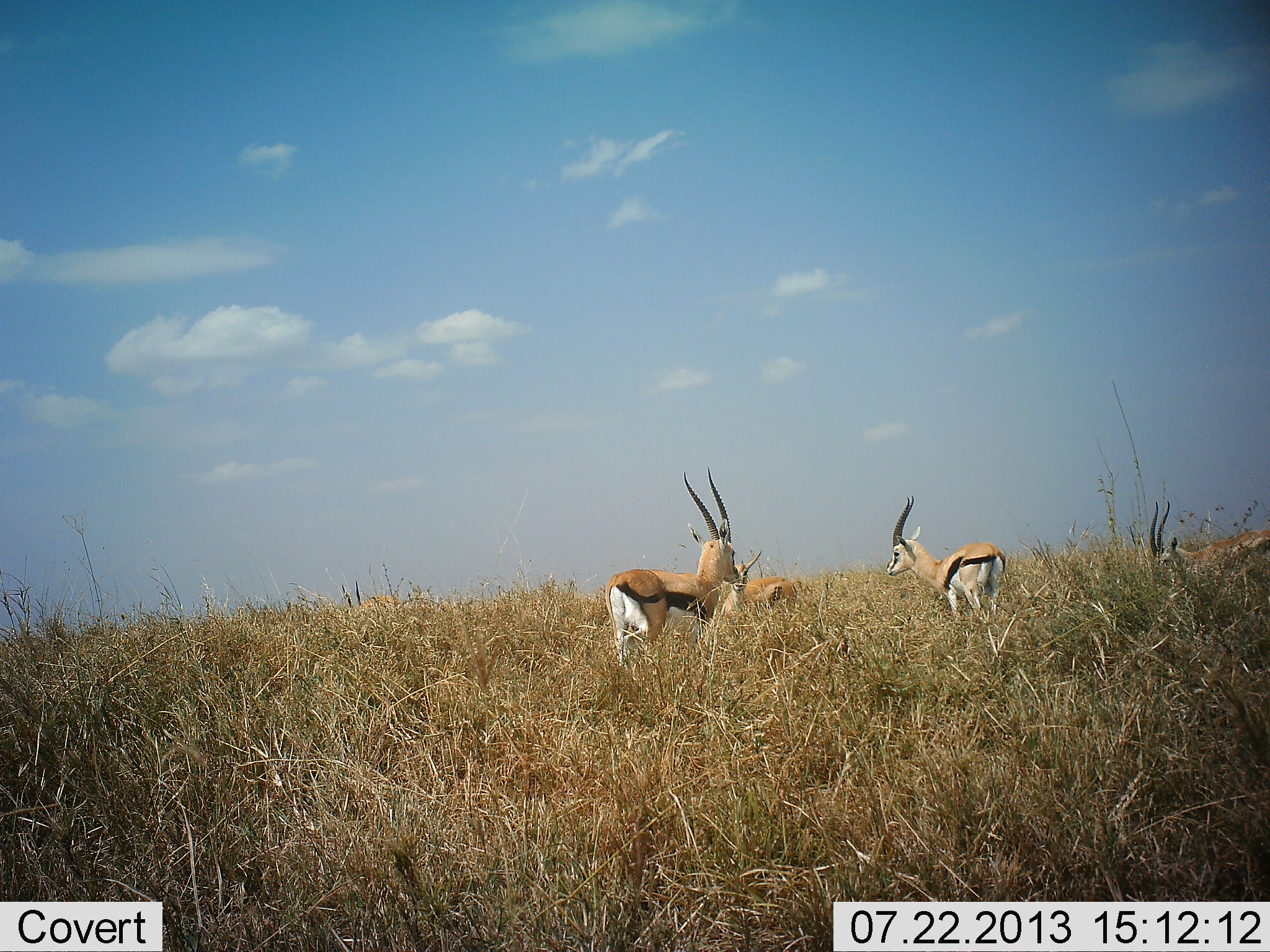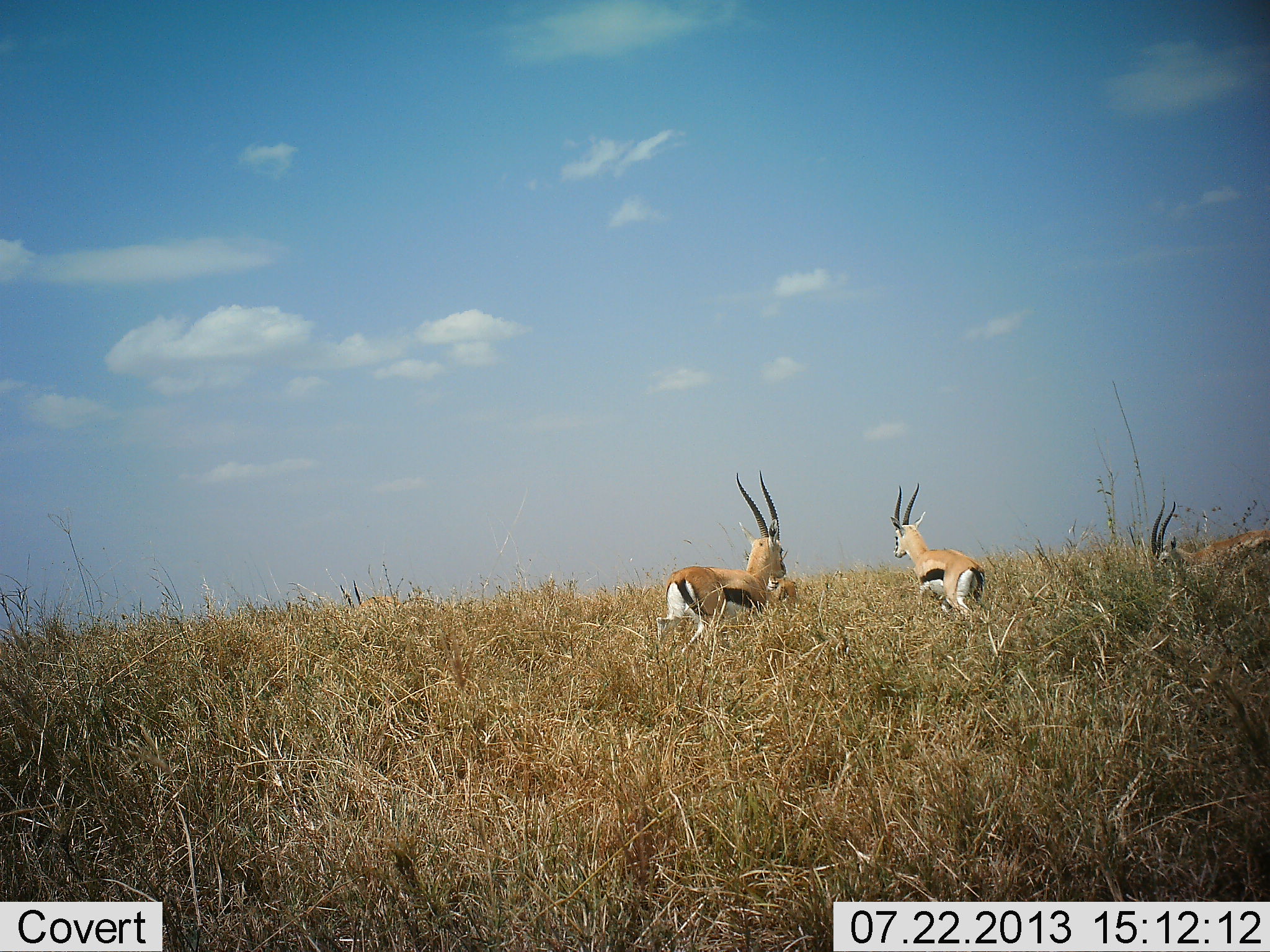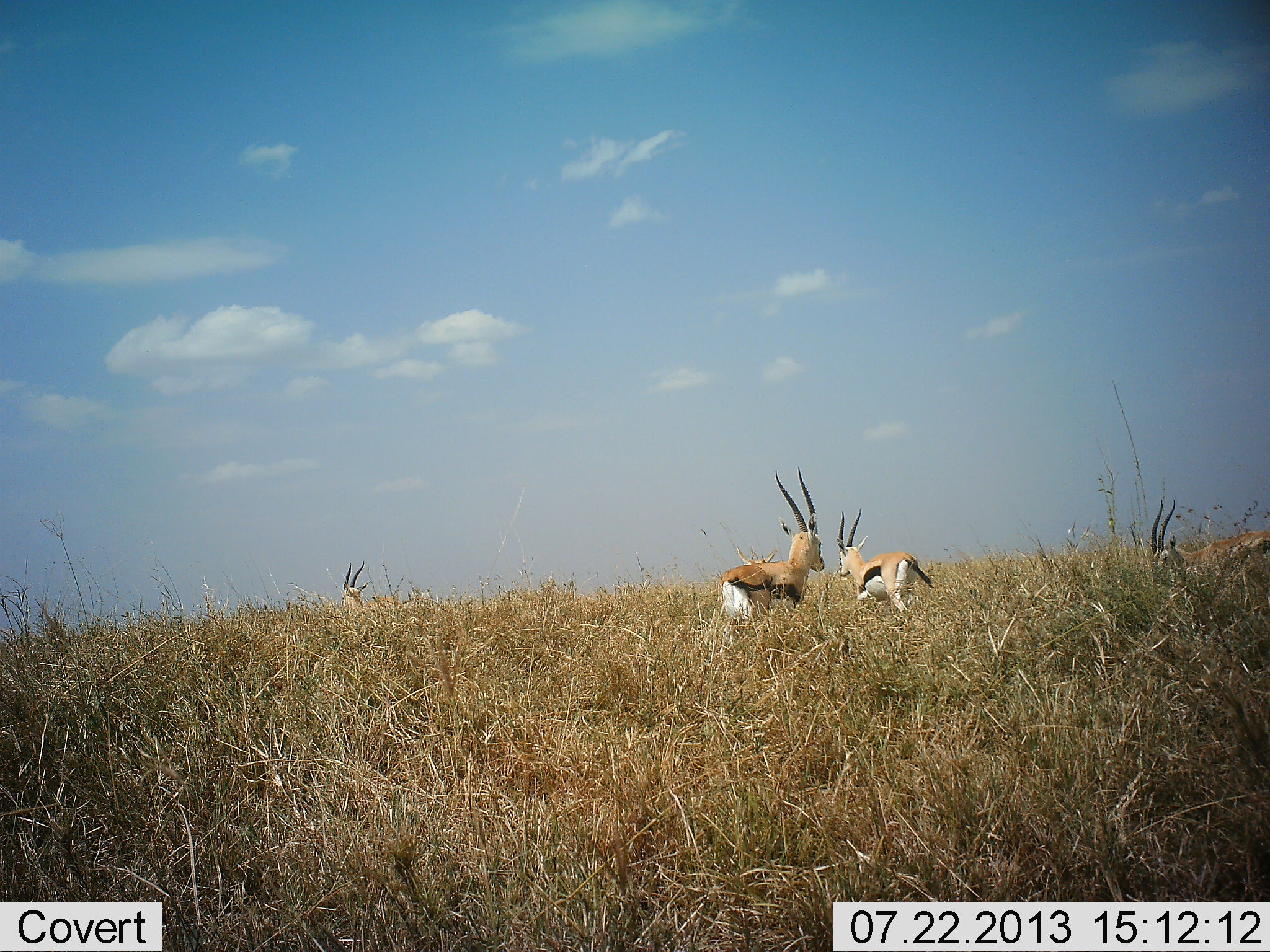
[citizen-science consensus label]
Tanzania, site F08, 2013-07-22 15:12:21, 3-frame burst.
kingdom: Animalia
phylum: Chordata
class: Mammalia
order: Artiodactyla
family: Bovidae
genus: Eudorcas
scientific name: Eudorcas thomsonii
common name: thomson's gazelle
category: gazellethomsons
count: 4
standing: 57%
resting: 0%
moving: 77%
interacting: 10%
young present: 10%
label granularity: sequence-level